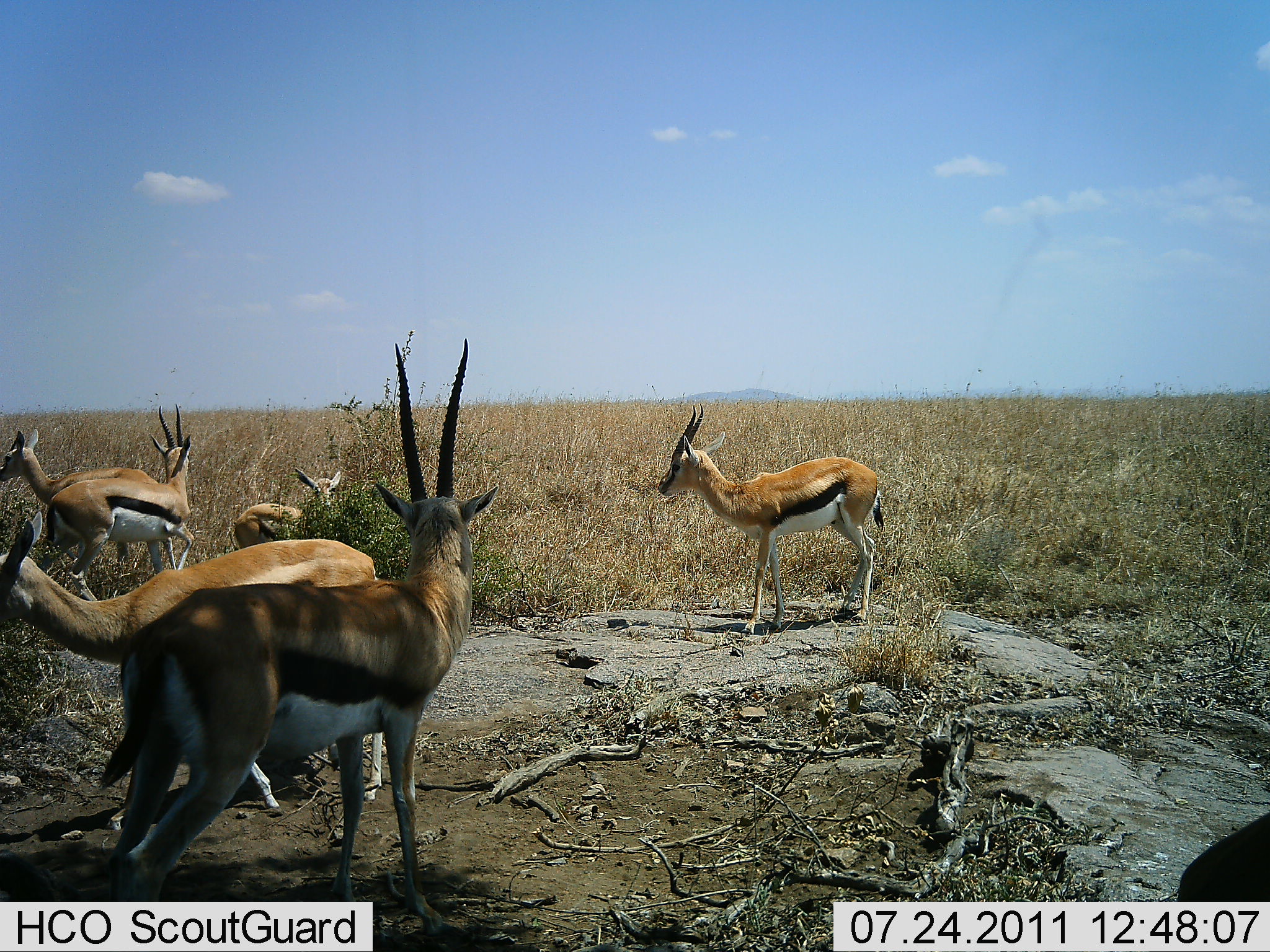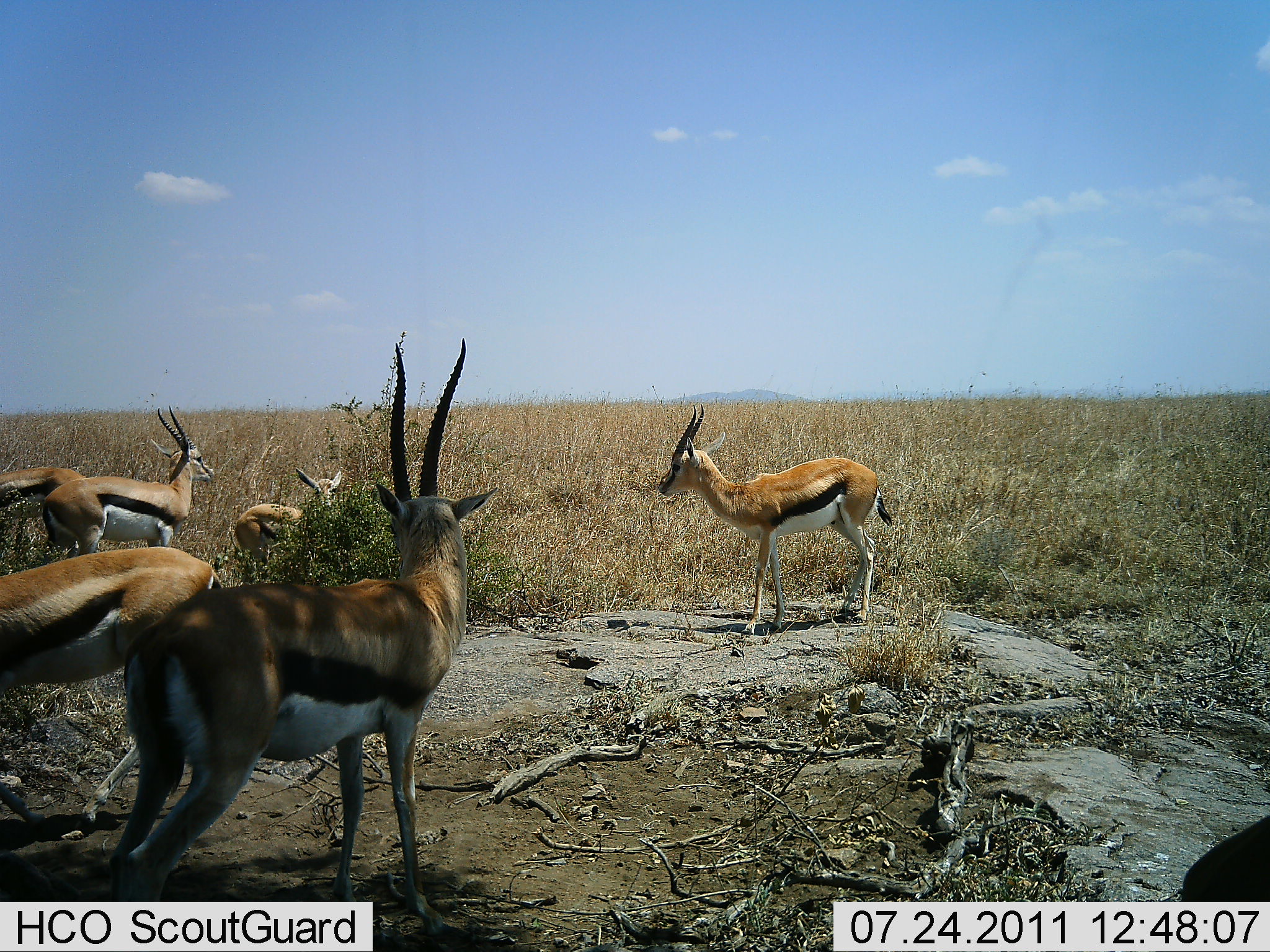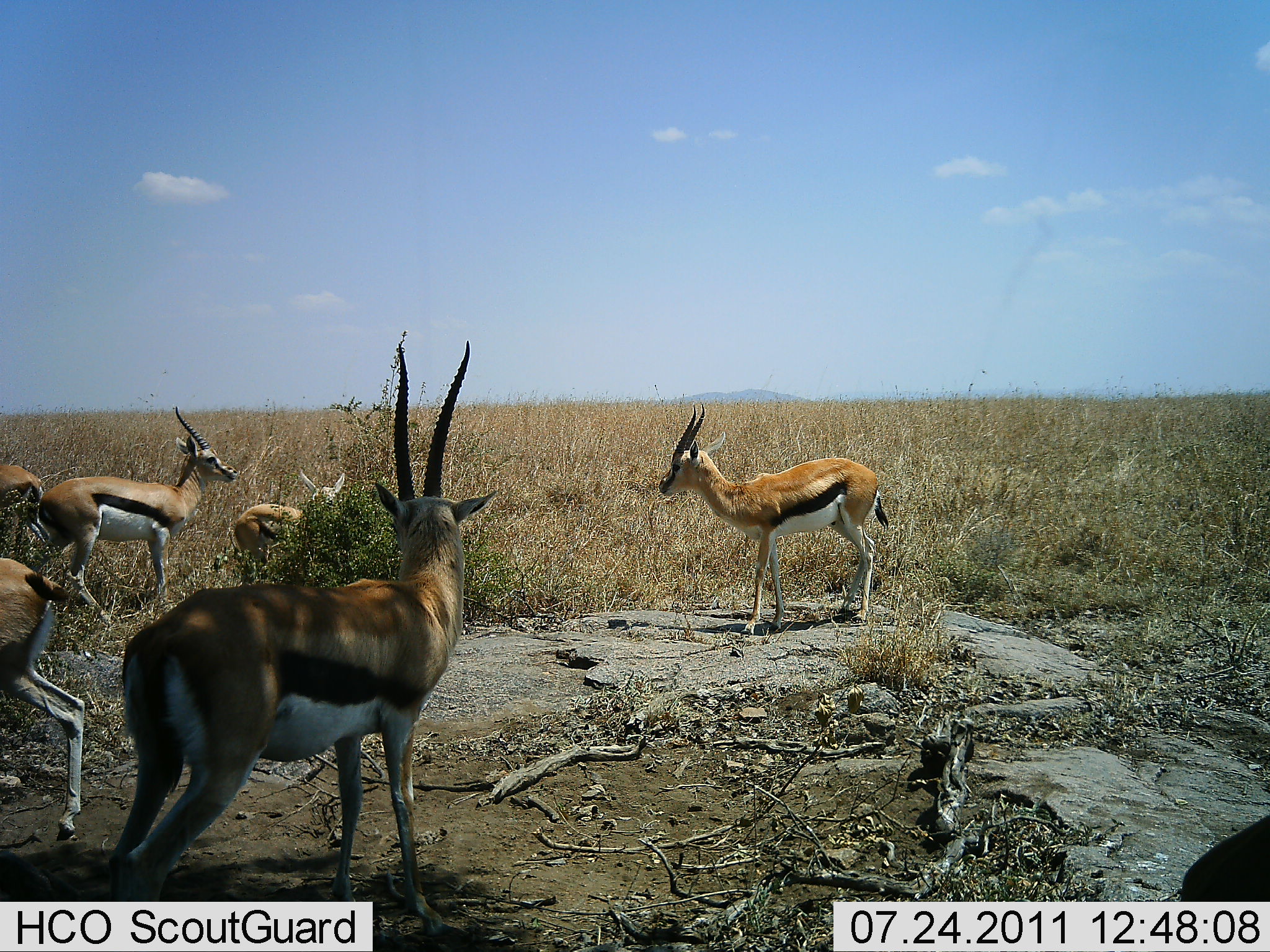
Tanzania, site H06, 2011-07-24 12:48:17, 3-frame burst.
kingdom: Animalia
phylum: Chordata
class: Mammalia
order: Artiodactyla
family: Bovidae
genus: Eudorcas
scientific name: Eudorcas thomsonii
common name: thomson's gazelle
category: gazellethomsons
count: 6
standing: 90%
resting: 0%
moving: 50%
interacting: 0%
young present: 50%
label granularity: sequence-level